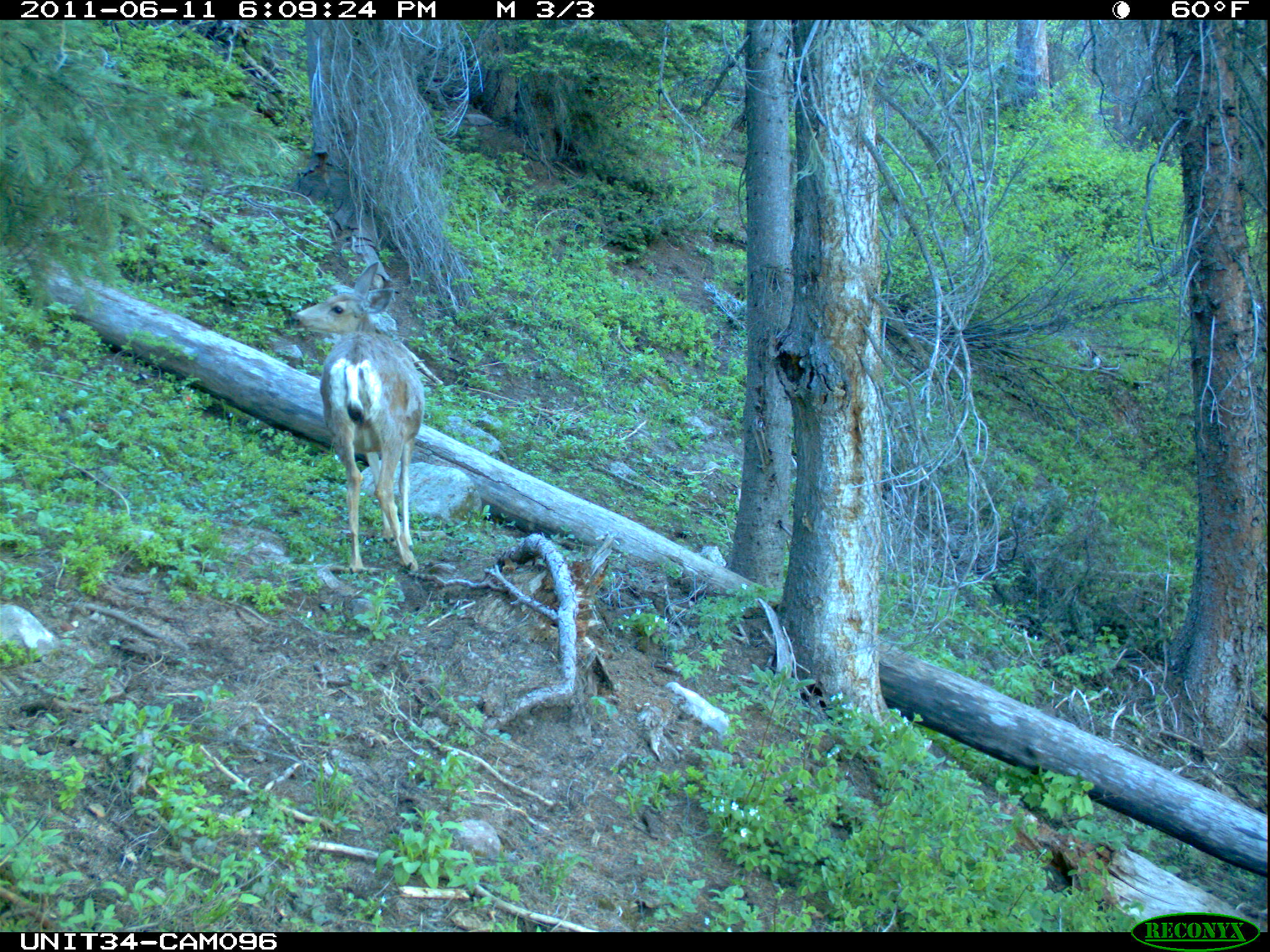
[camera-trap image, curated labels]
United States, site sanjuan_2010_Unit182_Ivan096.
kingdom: Animalia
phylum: Chordata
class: Mammalia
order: Artiodactyla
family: Cervidae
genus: Odocoileus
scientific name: Odocoileus hemionus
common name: mule deer